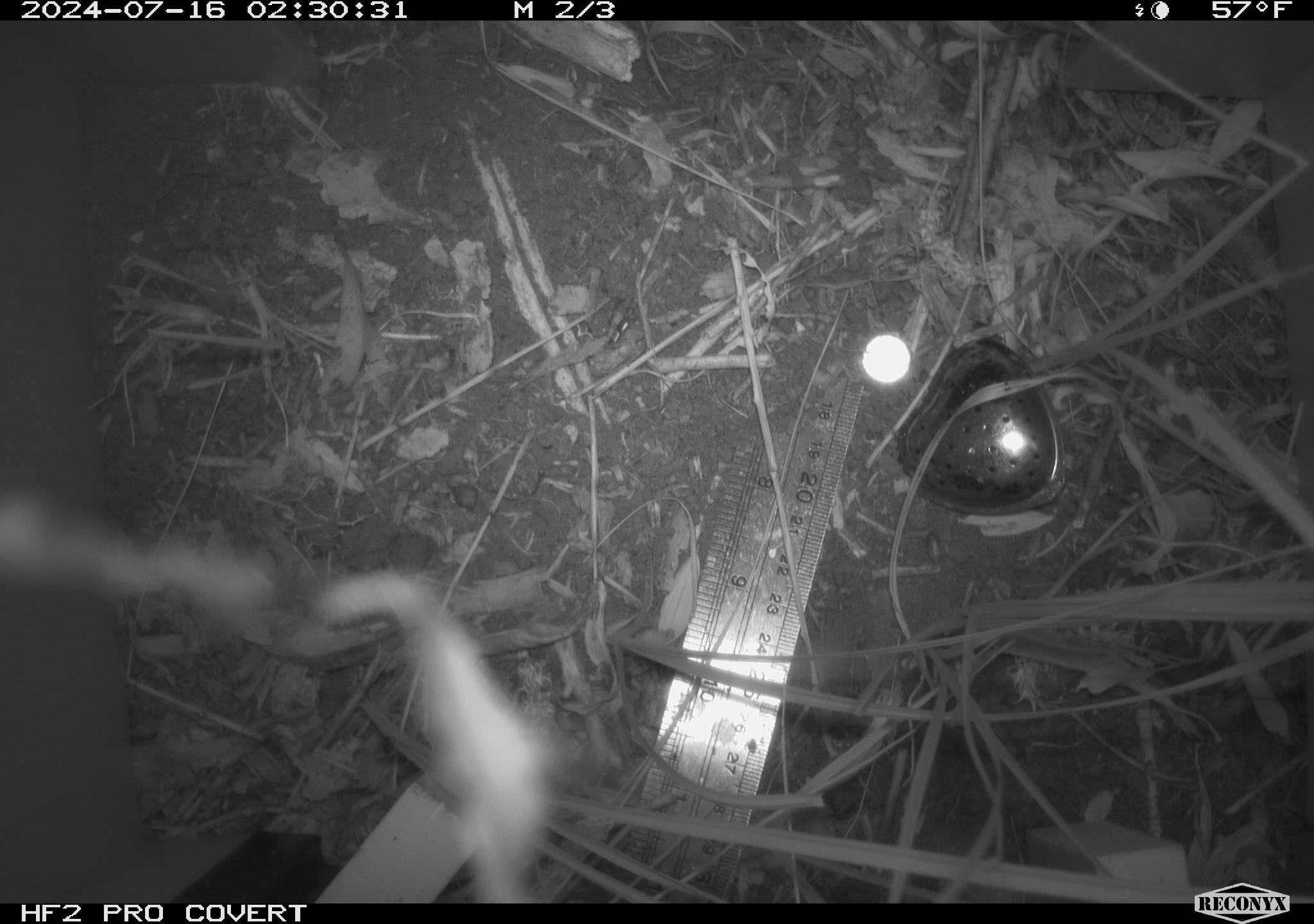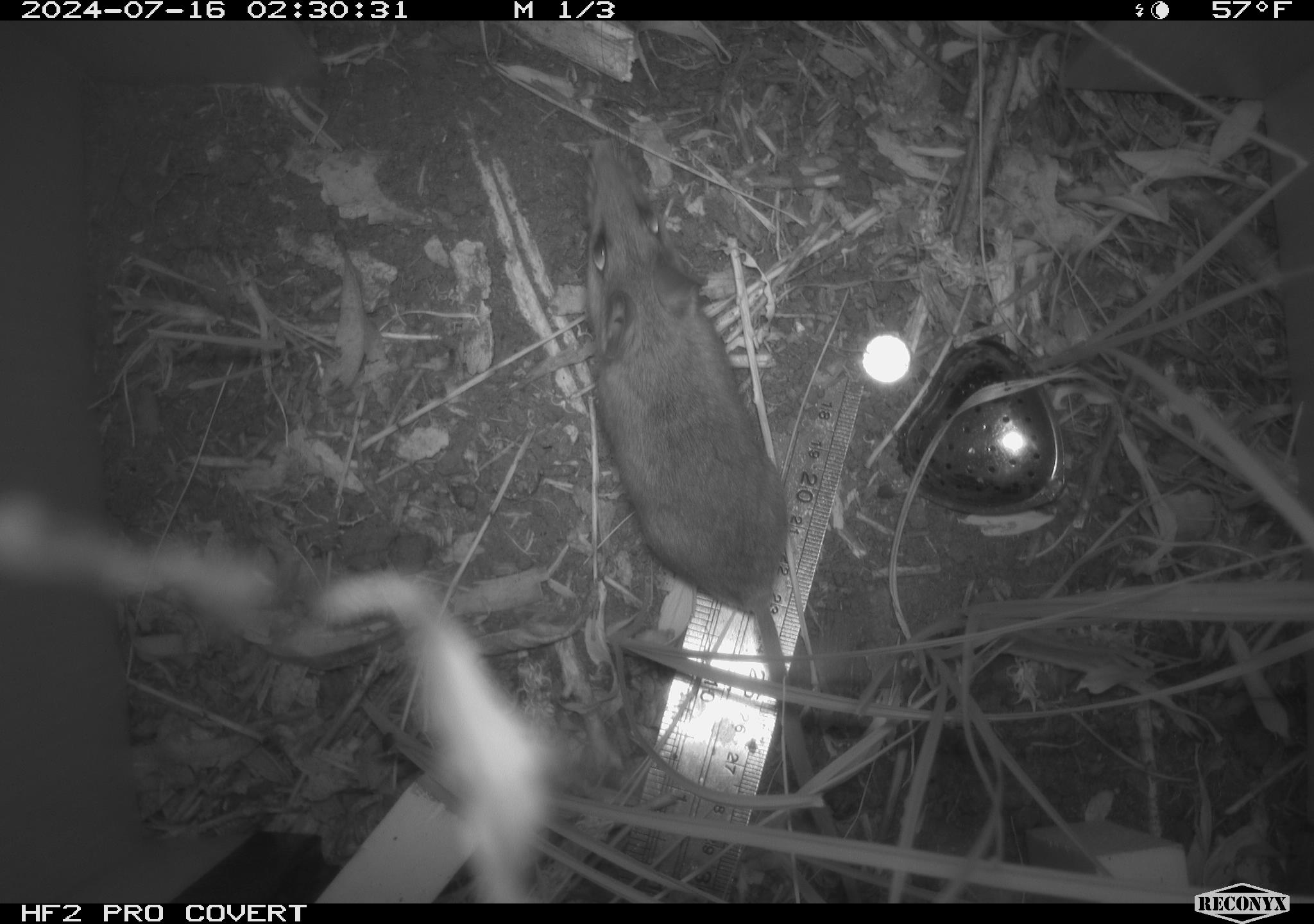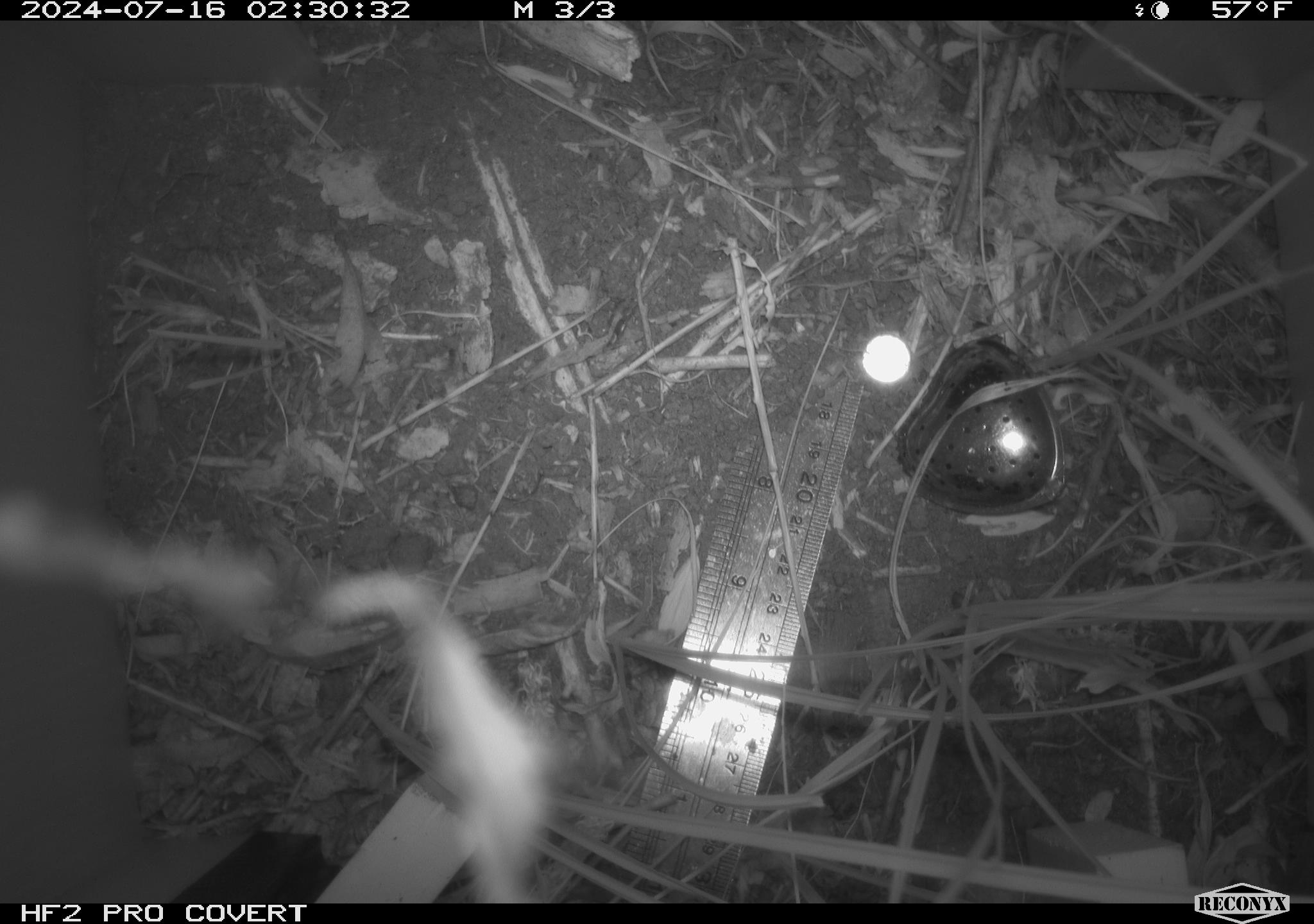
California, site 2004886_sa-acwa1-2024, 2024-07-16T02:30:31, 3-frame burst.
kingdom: Animalia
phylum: Chordata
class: Mammalia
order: Rodentia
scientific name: Rodentia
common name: mouse species